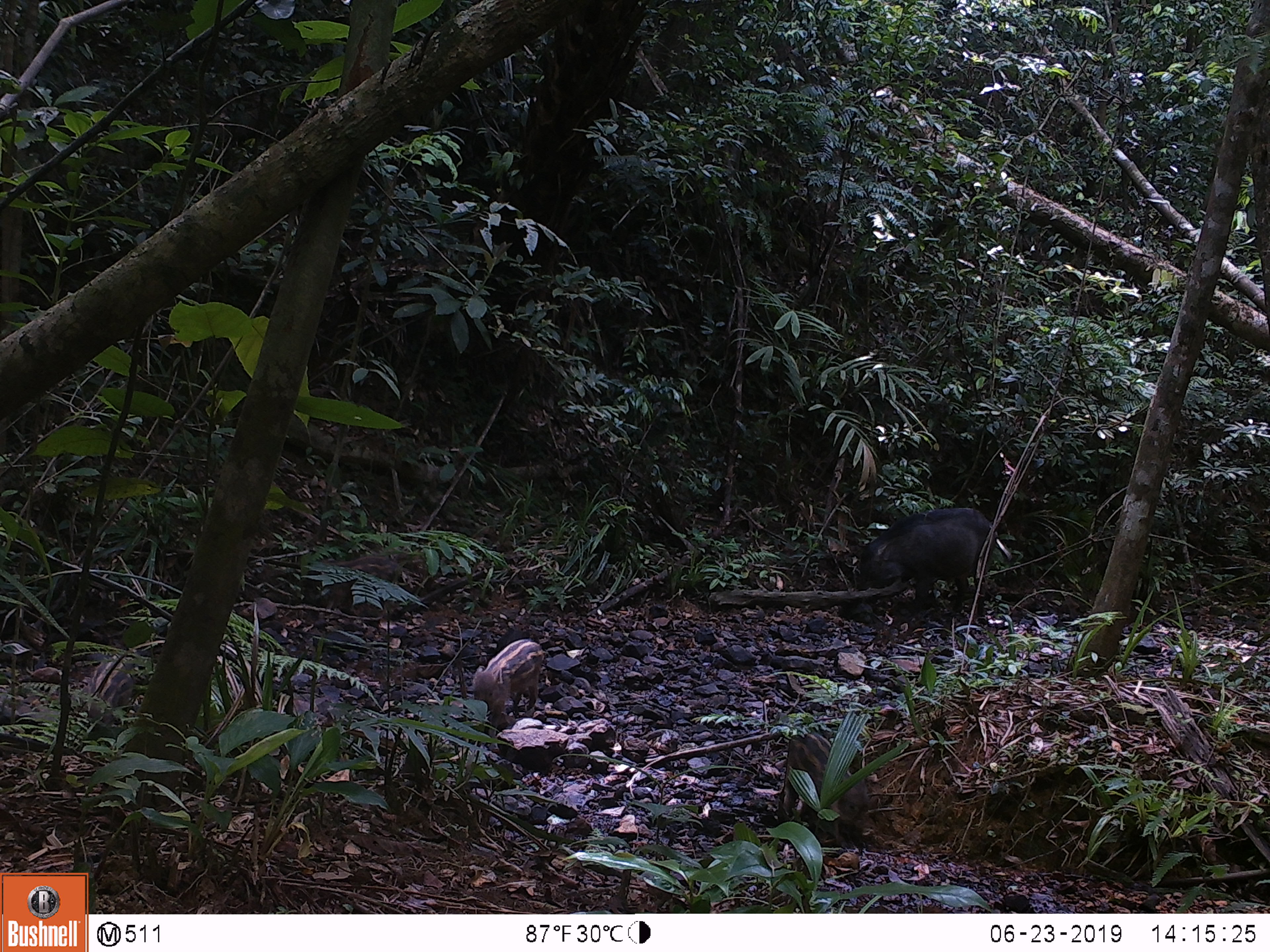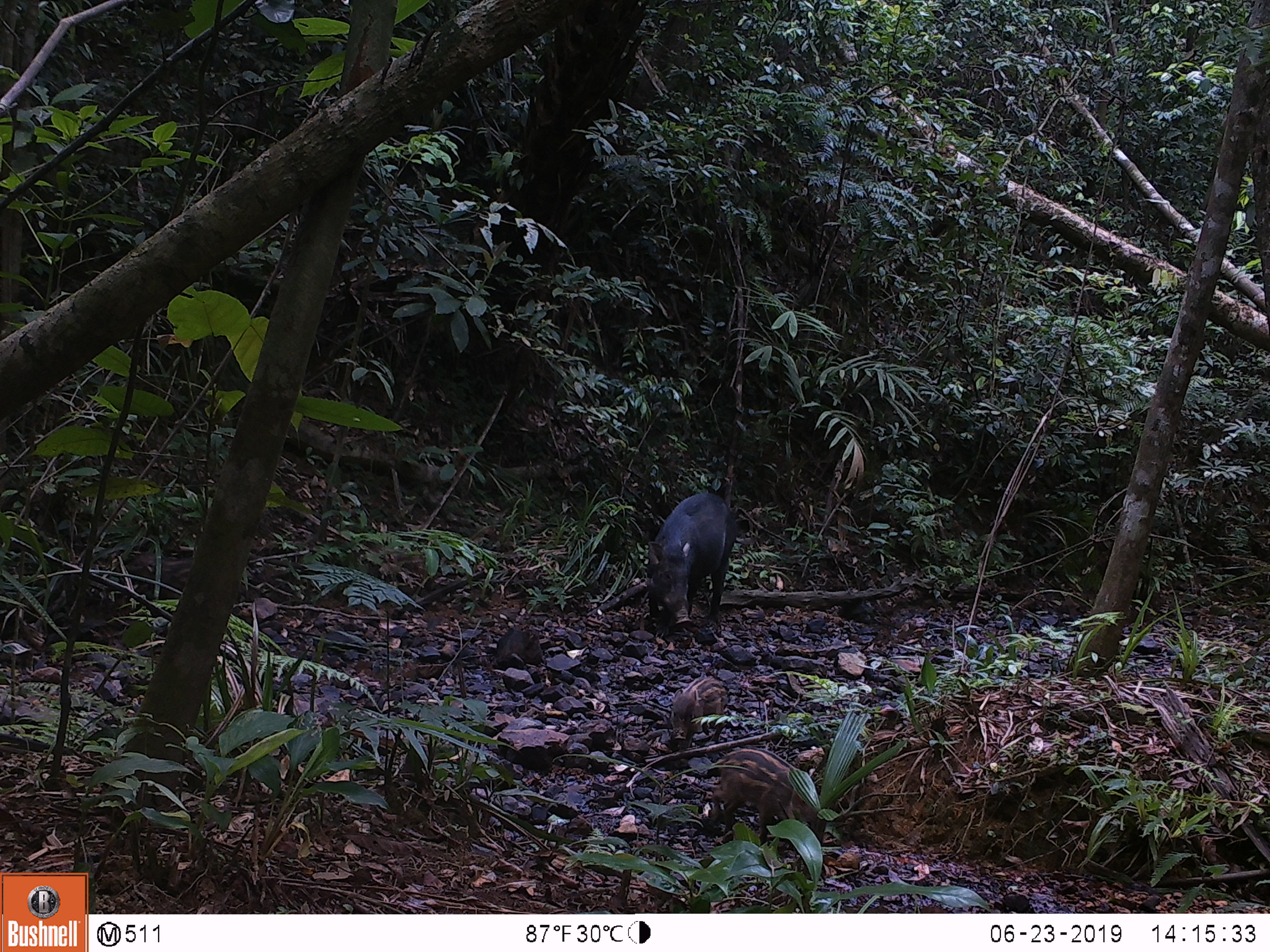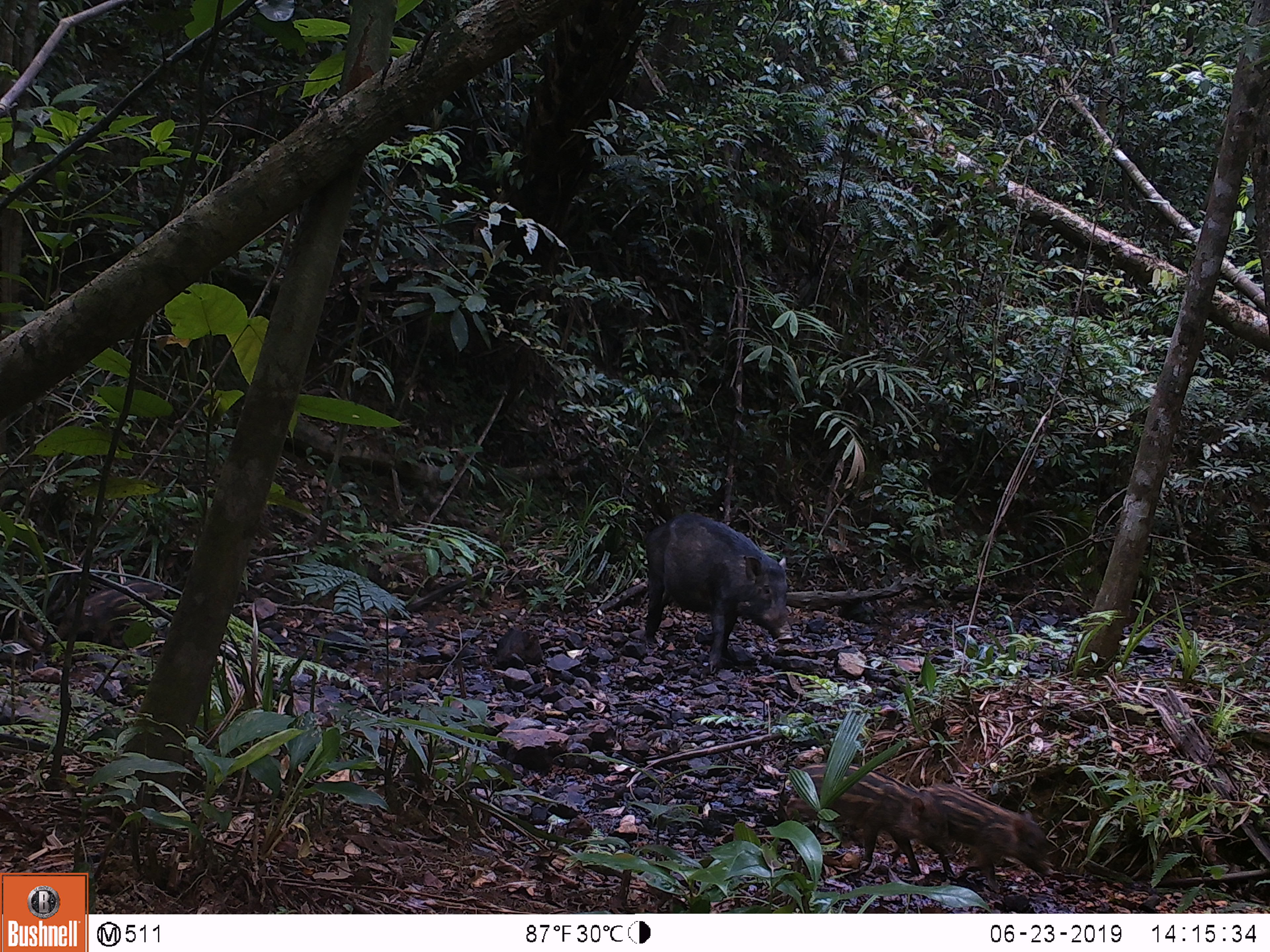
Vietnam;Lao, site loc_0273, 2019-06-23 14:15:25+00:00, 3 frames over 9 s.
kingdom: Animalia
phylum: Chordata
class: Mammalia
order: Artiodactyla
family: Suidae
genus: Sus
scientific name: Sus scrofa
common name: eurasian wild pig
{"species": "eurasian wild pig (Sus scrofa)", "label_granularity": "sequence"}